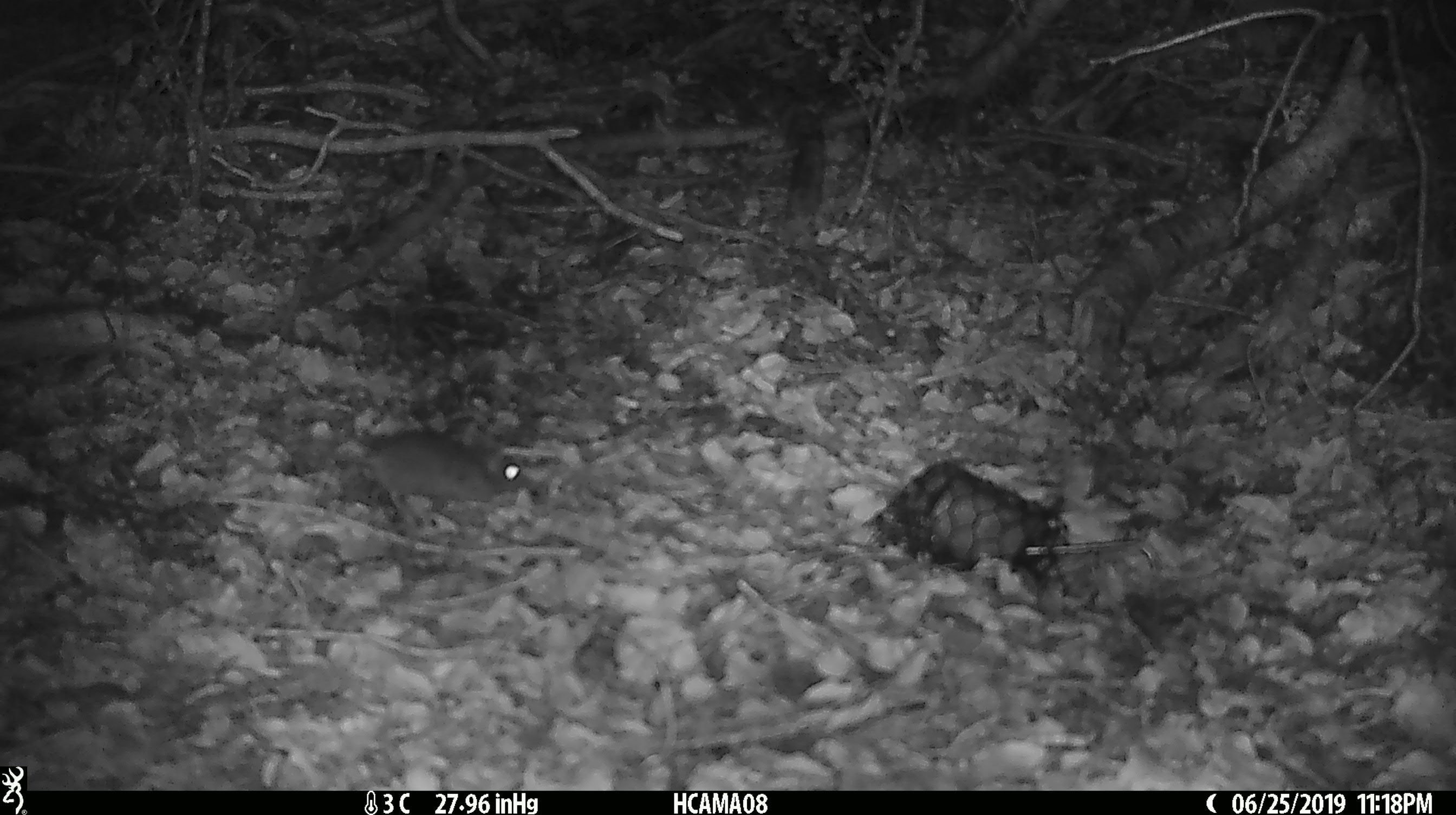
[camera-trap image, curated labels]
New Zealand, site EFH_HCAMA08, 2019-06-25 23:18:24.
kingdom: Animalia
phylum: Chordata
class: Mammalia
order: Rodentia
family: Muridae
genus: Mus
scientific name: Mus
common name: mouse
Mouse (Mus).